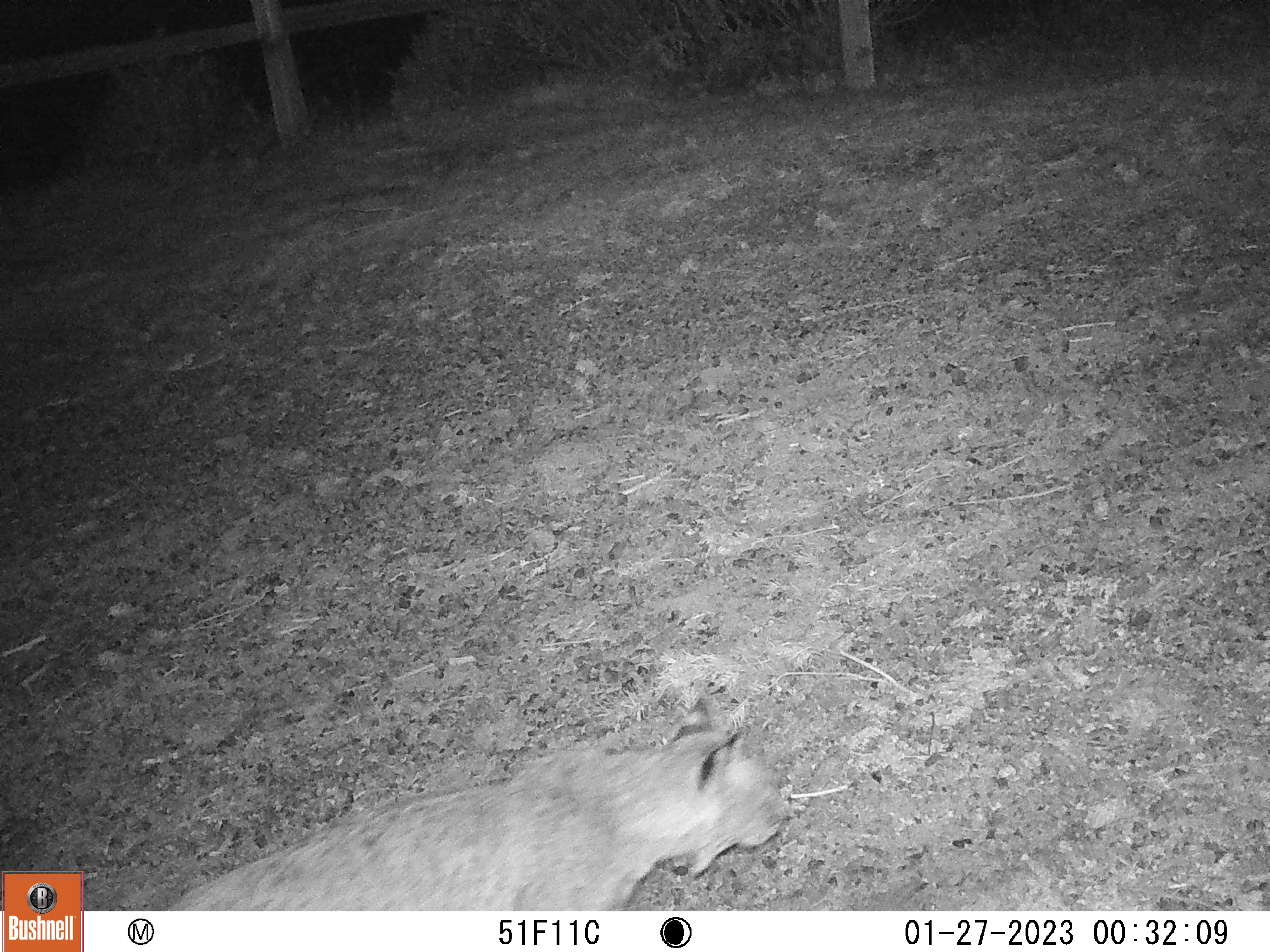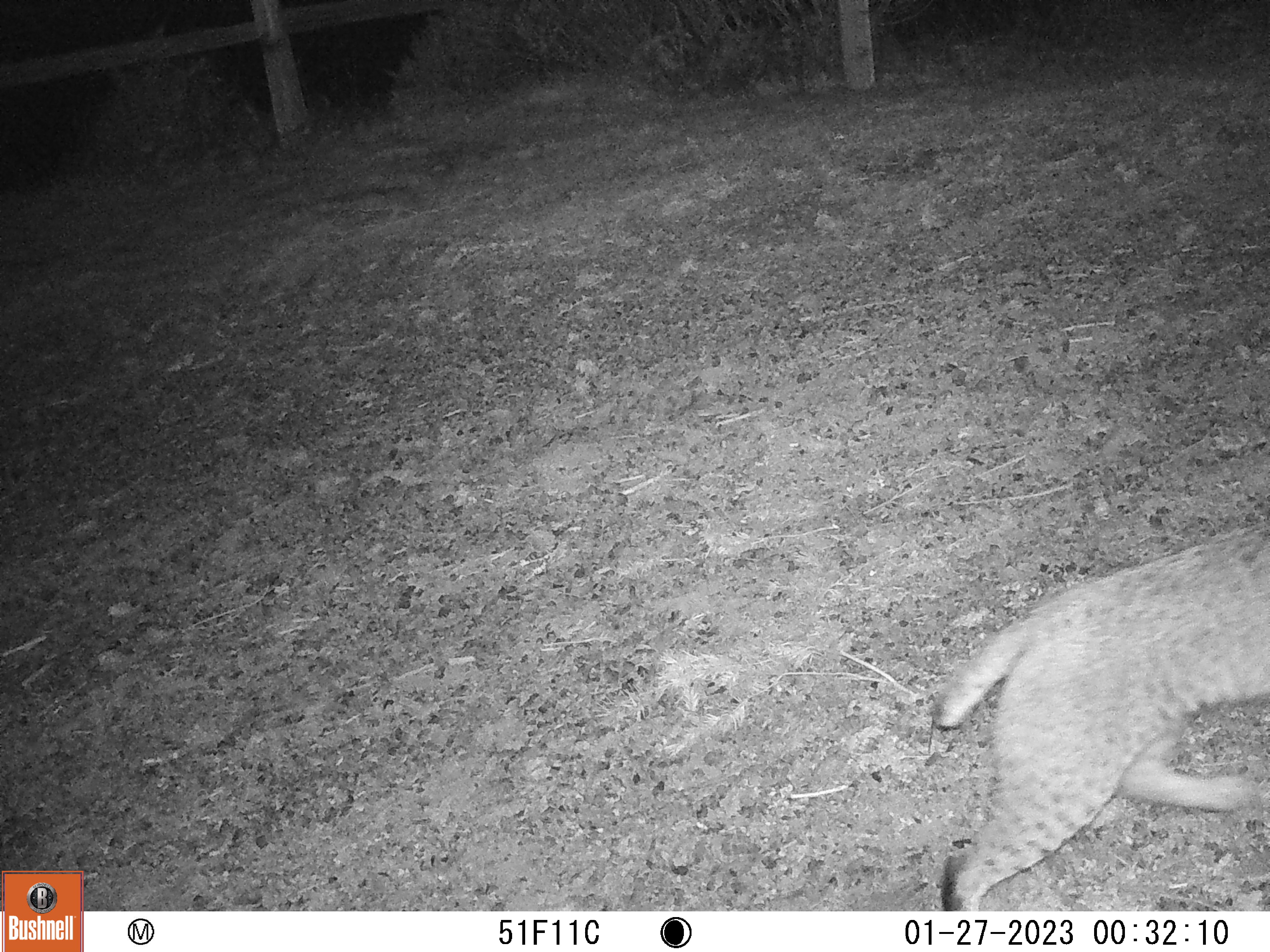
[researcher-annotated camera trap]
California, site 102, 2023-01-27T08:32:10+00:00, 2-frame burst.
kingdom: Animalia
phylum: Chordata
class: Mammalia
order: Carnivora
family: Felidae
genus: Lynx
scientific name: Lynx rufus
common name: bobcat